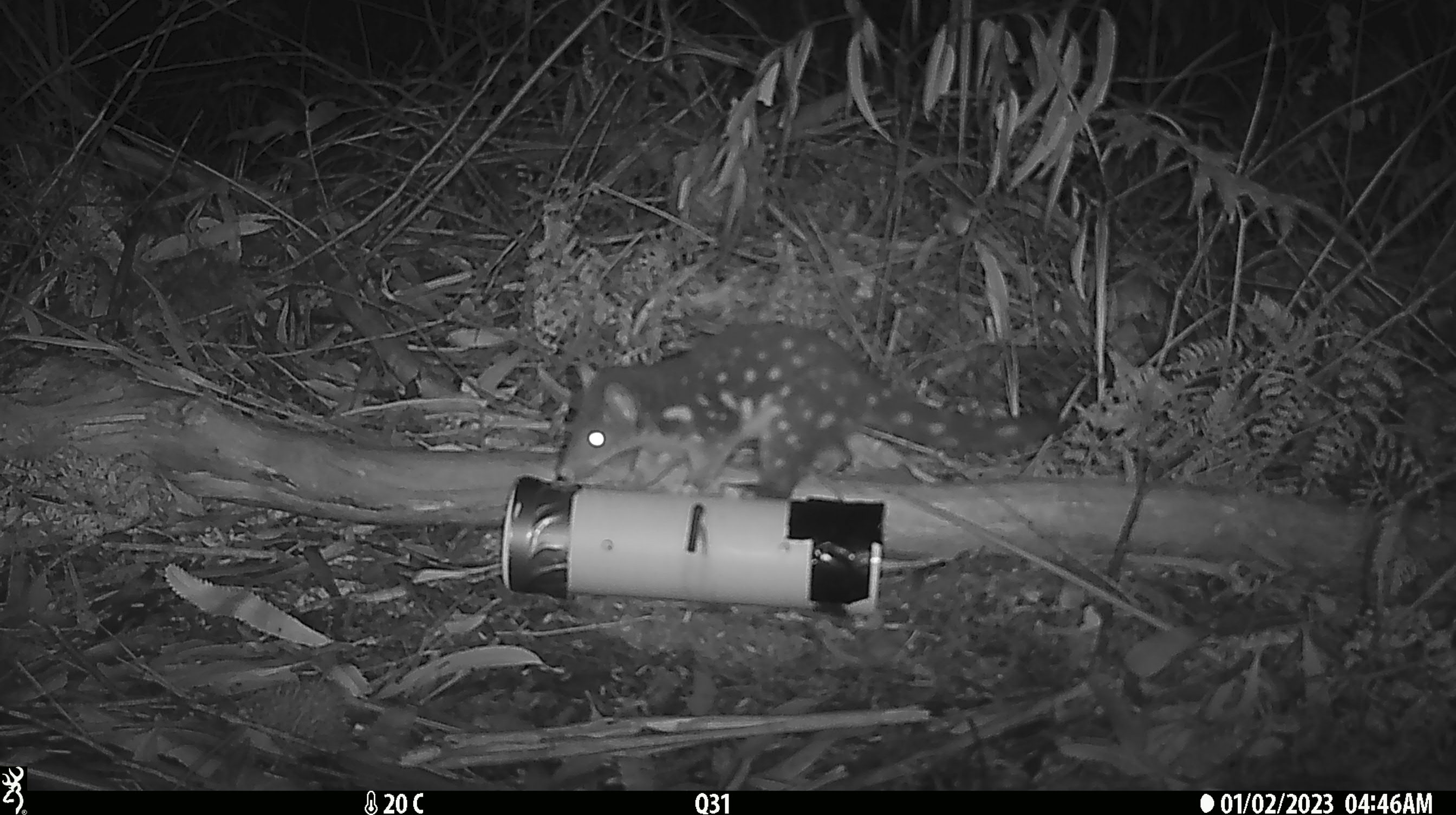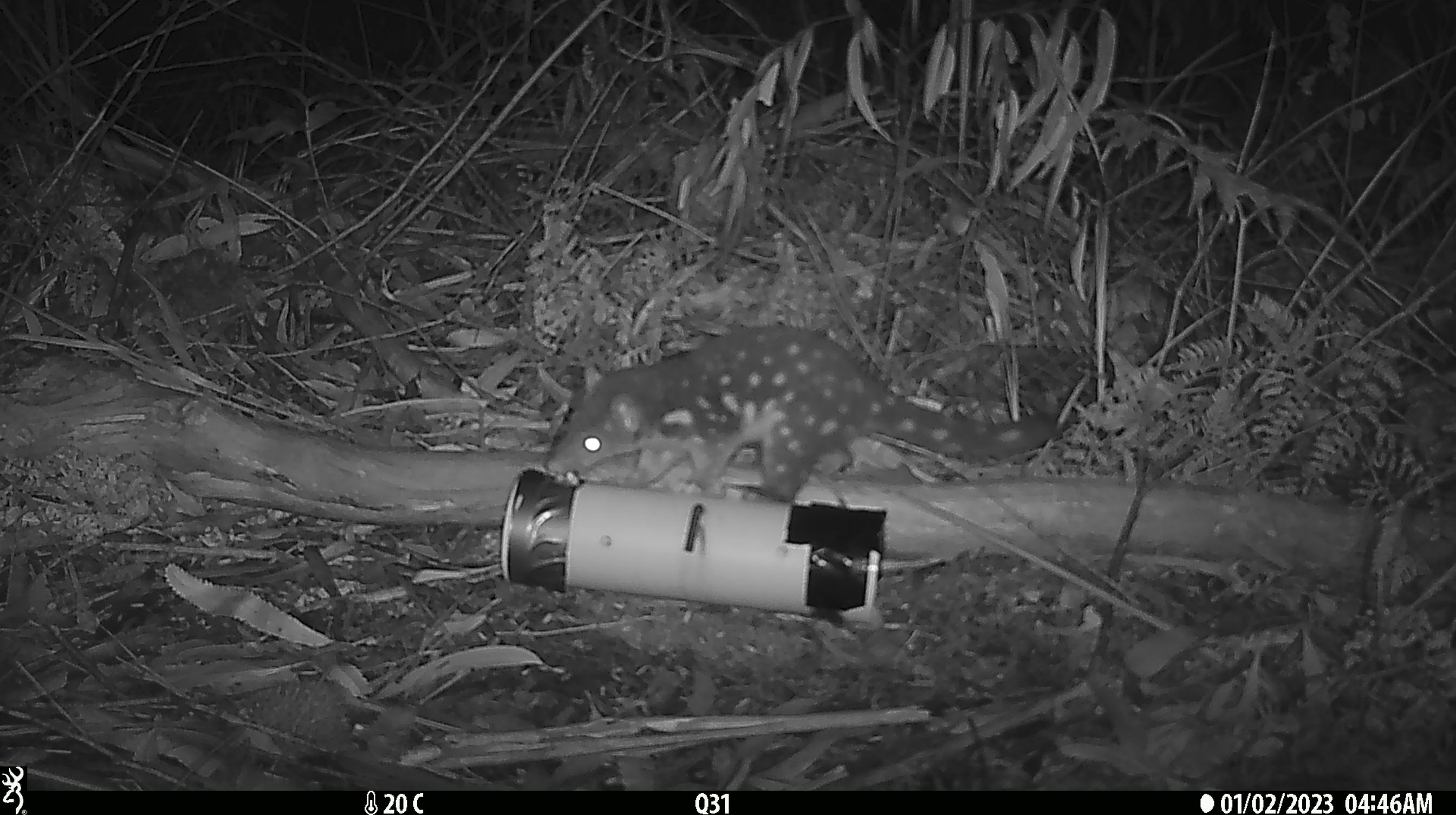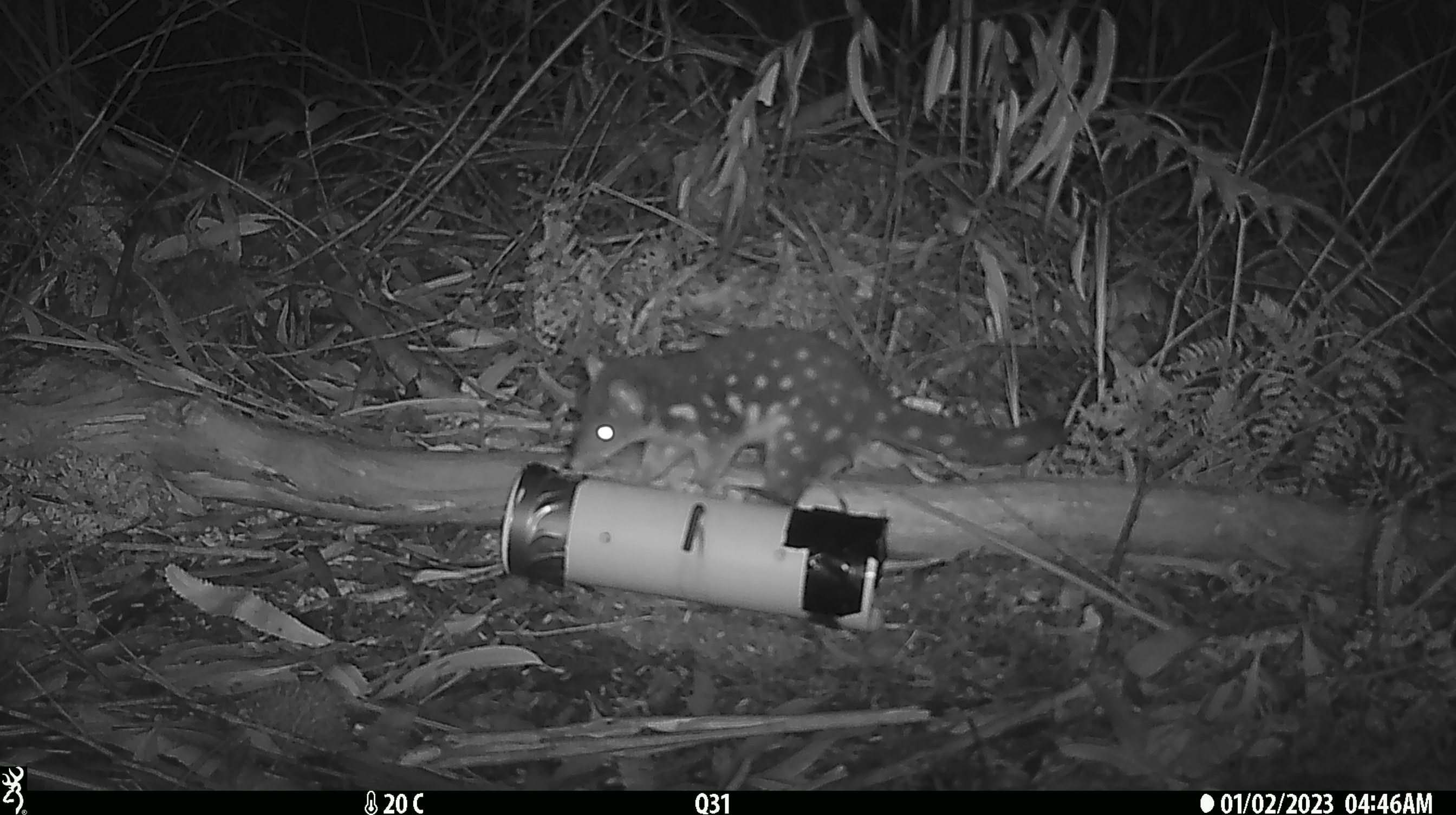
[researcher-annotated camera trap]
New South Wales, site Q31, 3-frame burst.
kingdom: Animalia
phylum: Chordata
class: Mammalia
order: Dasyuromorphia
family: Dasyuridae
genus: Dasyurus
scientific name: Dasyurus maculatus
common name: spotted-tailed quoll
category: quoll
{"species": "quoll (spotted-tailed quoll) (Dasyurus maculatus)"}